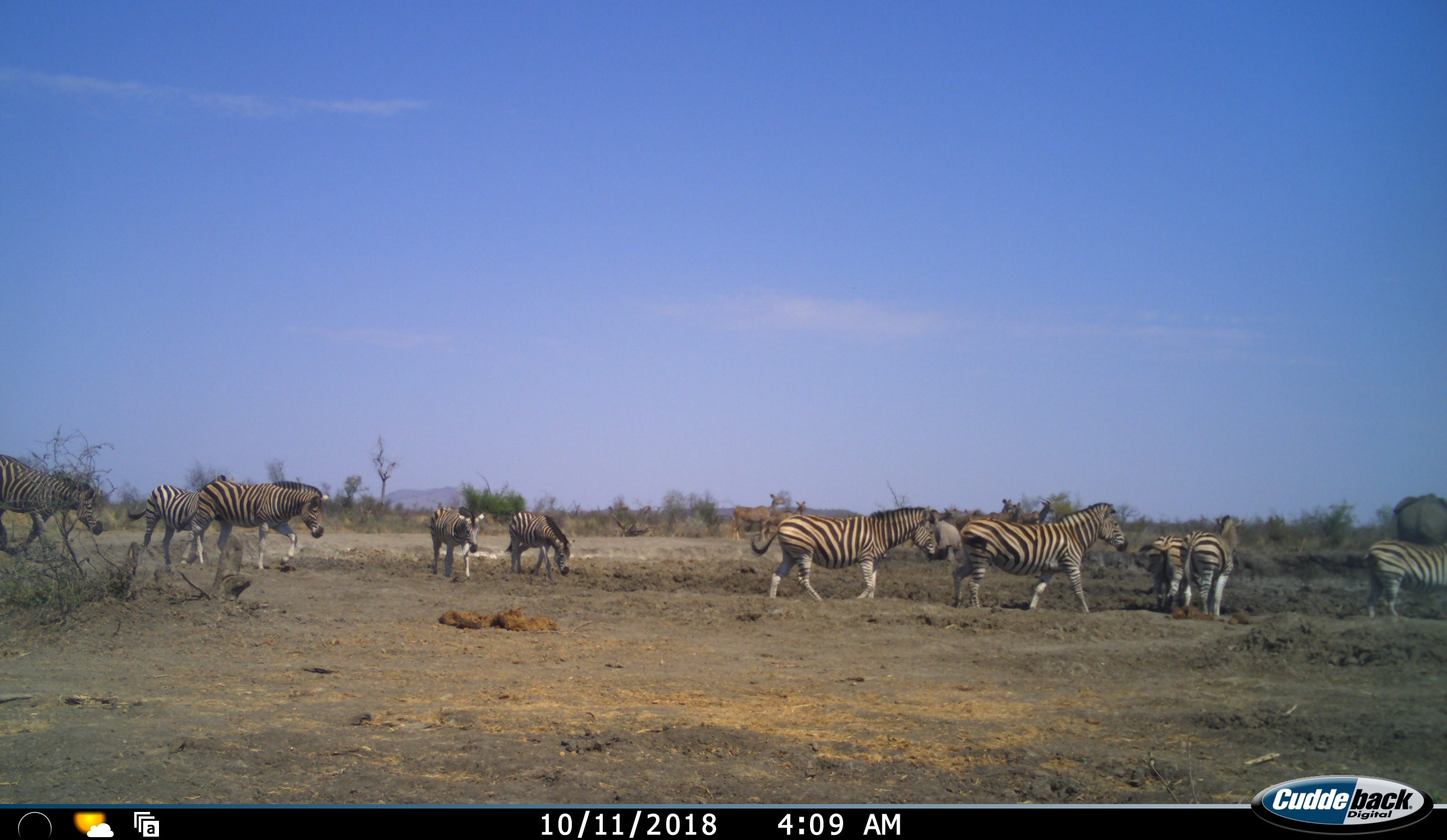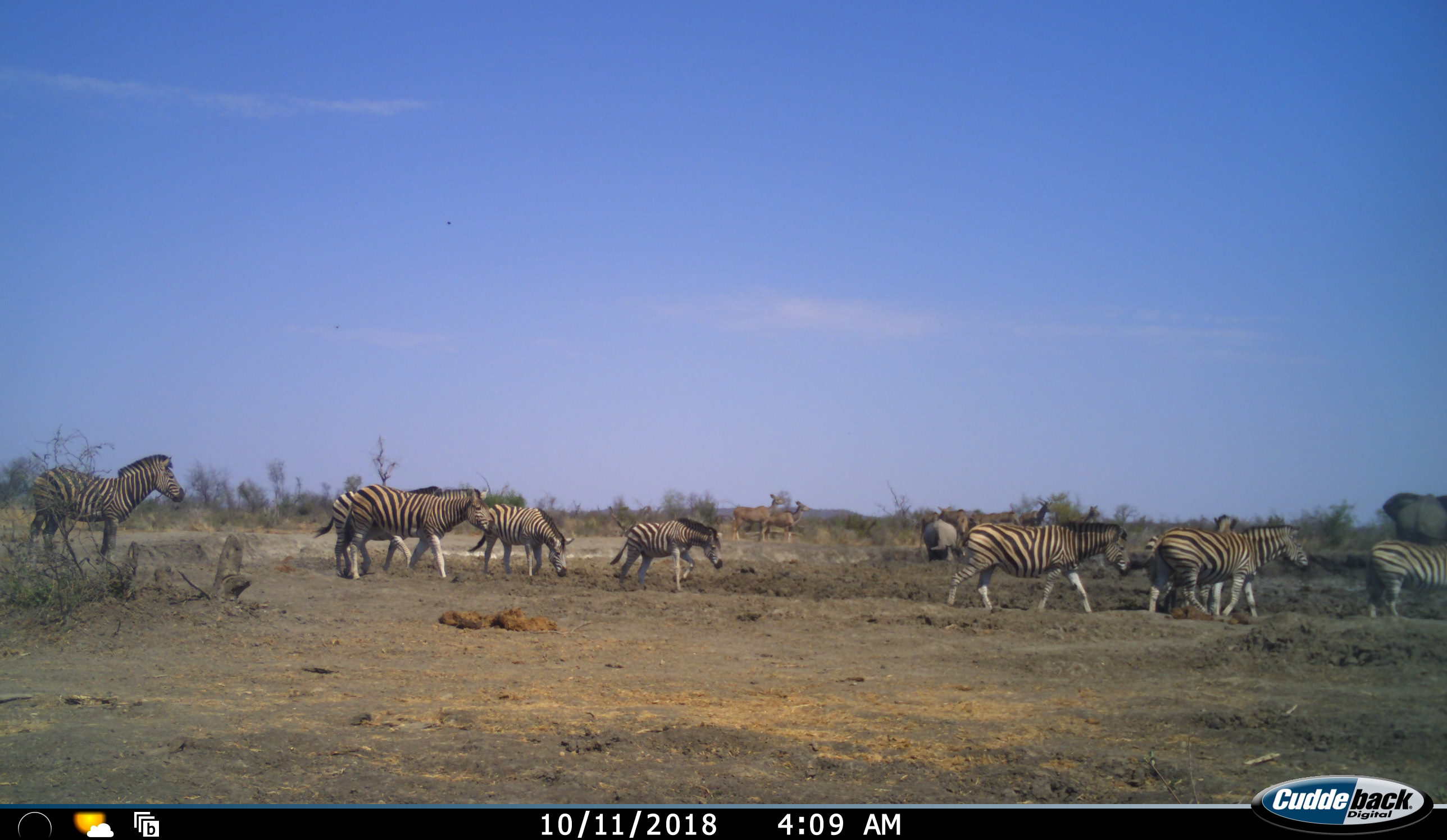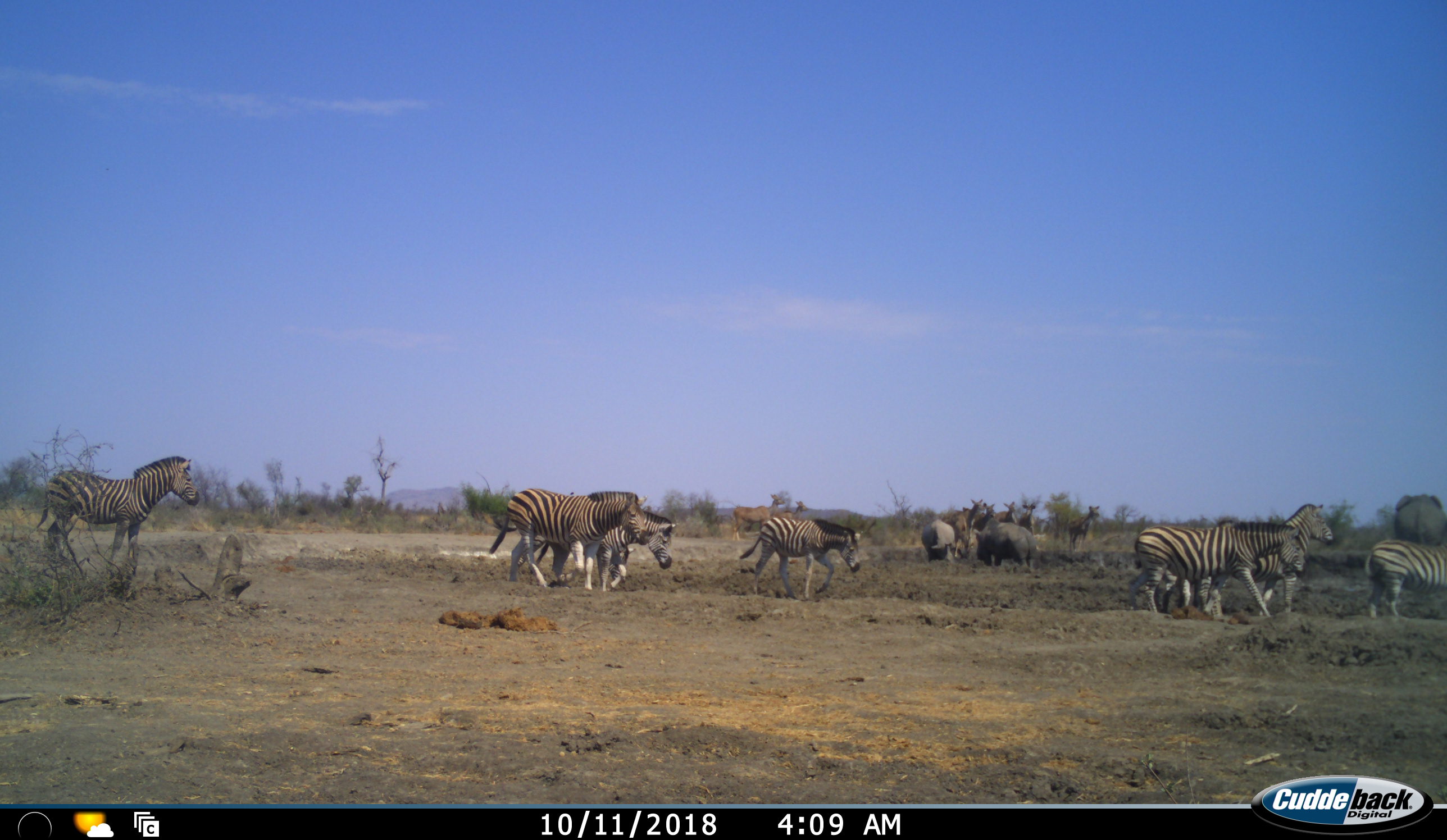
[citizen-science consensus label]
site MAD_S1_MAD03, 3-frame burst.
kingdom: Animalia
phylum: Chordata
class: Mammalia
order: Proboscidea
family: Elephantidae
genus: Loxodonta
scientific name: Loxodonta africana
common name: african bush elephant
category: elephant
Elephant (african bush elephant) (Loxodonta africana), count 1. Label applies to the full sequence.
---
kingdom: Animalia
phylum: Chordata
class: Mammalia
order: Perissodactyla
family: Equidae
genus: Equus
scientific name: Equus quagga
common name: plains zebra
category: zebraplains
Zebraplains (plains zebra) (Equus quagga), count 10. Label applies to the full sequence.